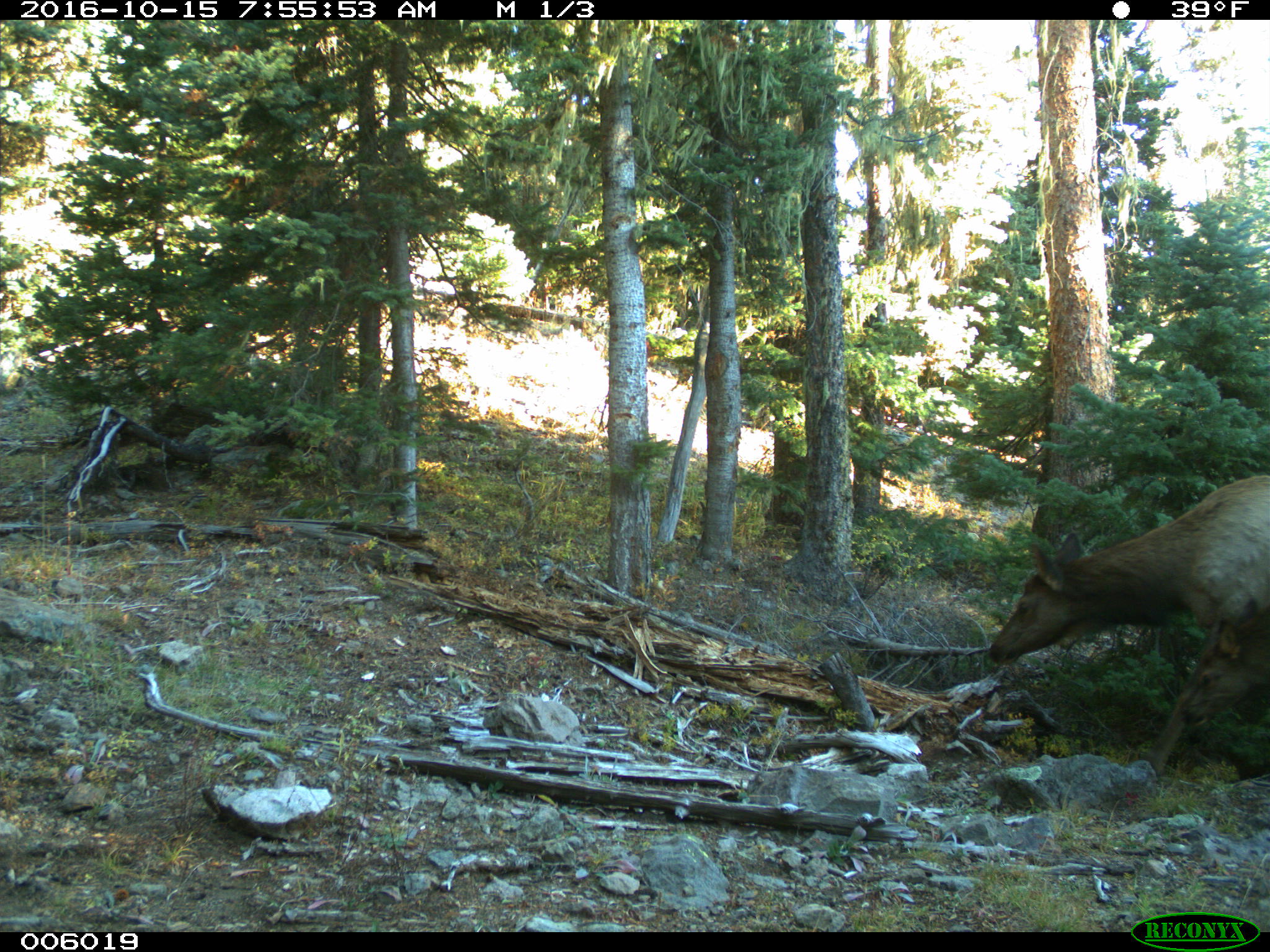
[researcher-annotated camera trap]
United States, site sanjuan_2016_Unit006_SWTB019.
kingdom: Animalia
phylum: Chordata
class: Mammalia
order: Artiodactyla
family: Cervidae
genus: Cervus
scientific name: Cervus elaphus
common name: red deer